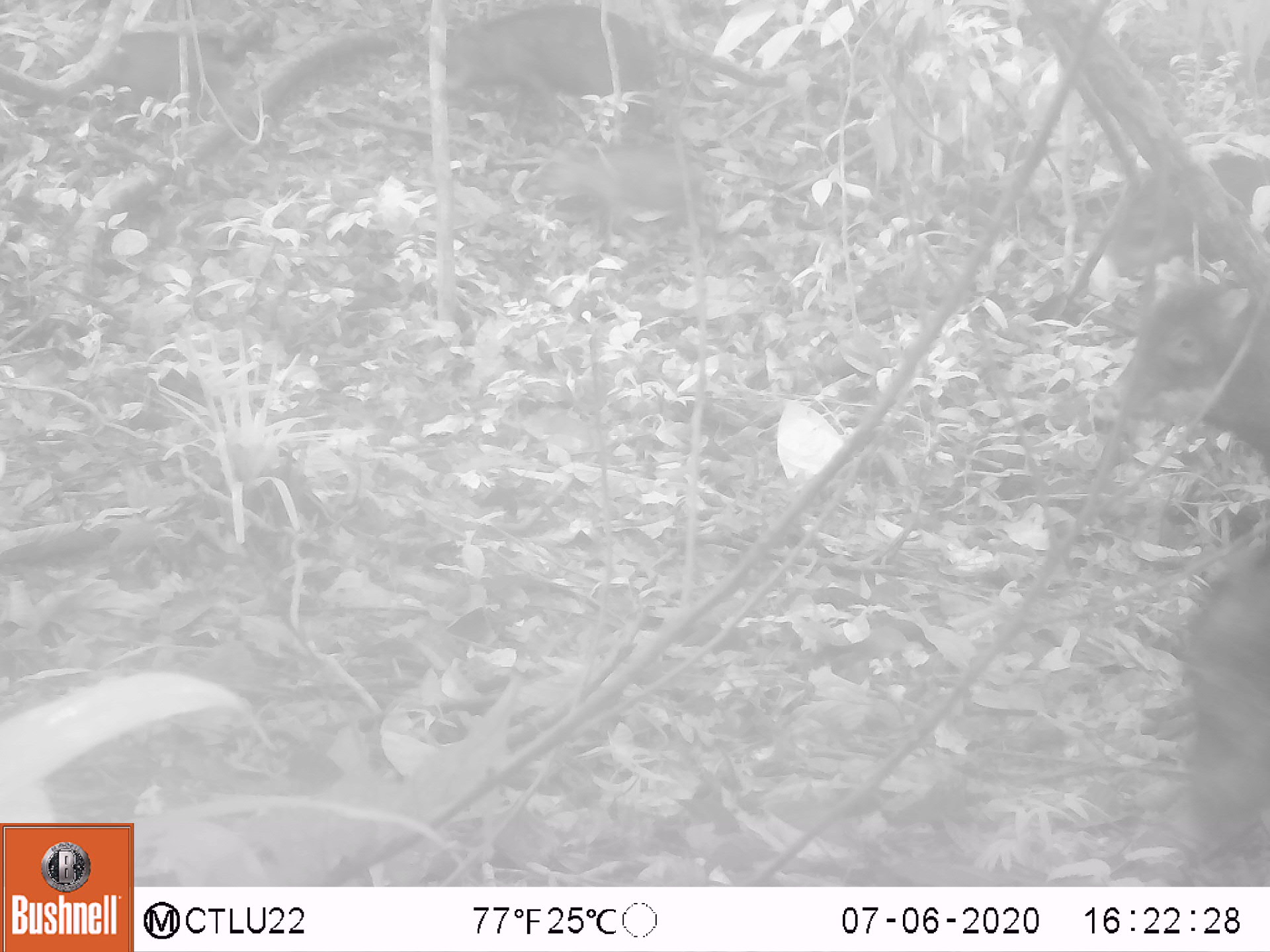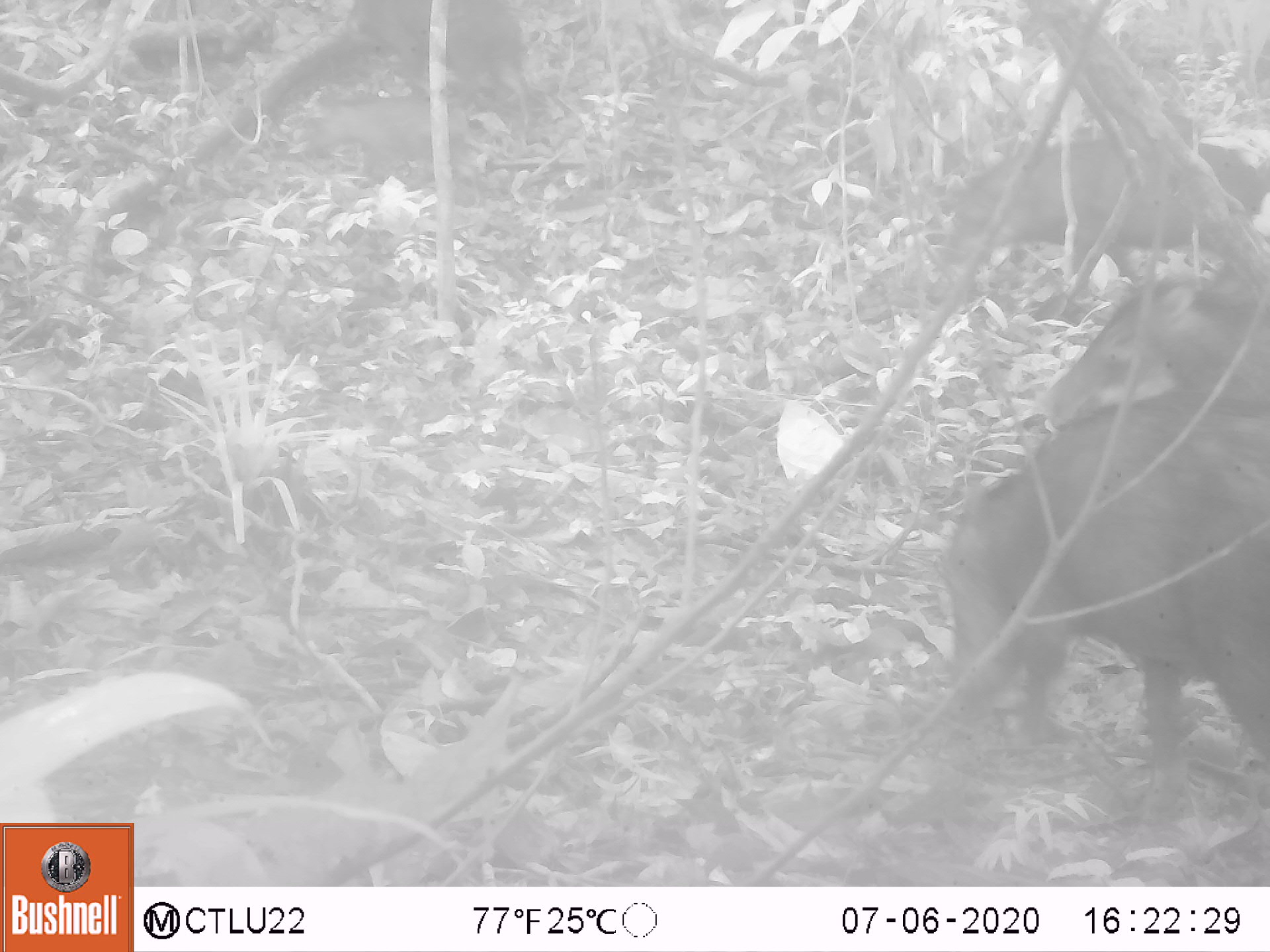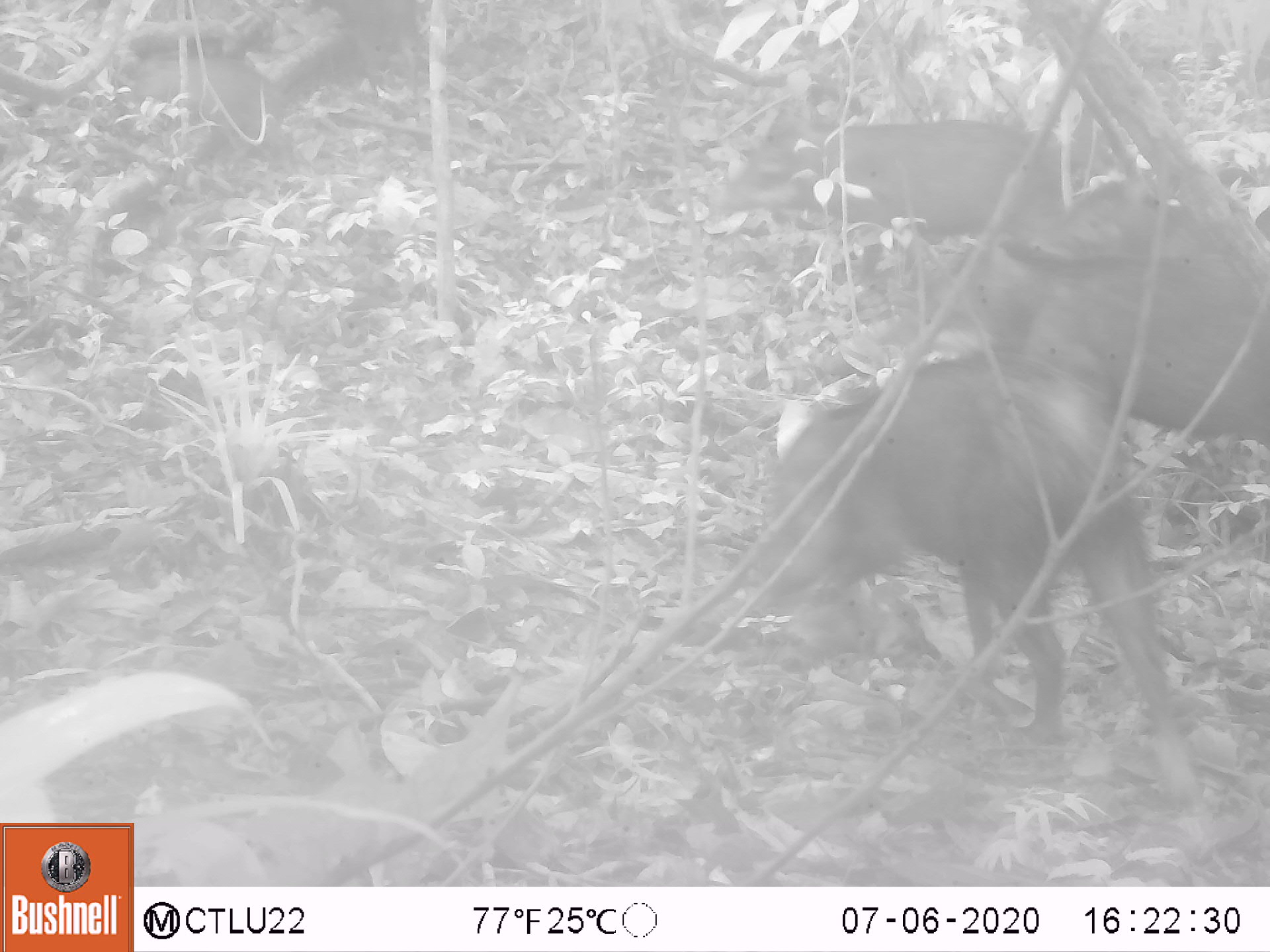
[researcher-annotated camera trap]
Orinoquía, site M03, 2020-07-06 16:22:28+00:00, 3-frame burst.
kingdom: Animalia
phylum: Chordata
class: Mammalia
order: Artiodactyla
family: Tayassuidae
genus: Tayassu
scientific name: Tayassu pecari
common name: white-lipped peccary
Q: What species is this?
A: White-lipped peccary (Tayassu pecari).